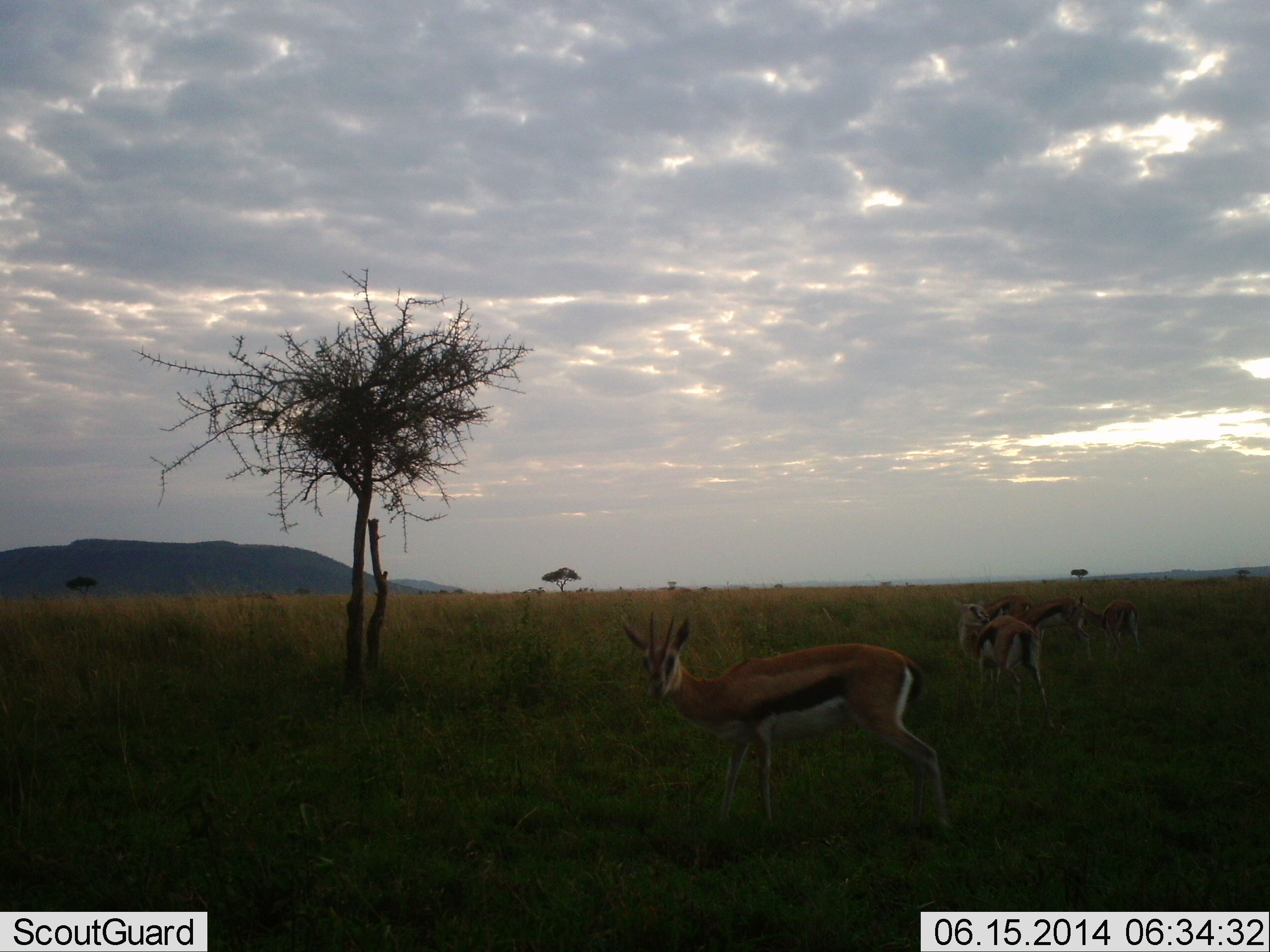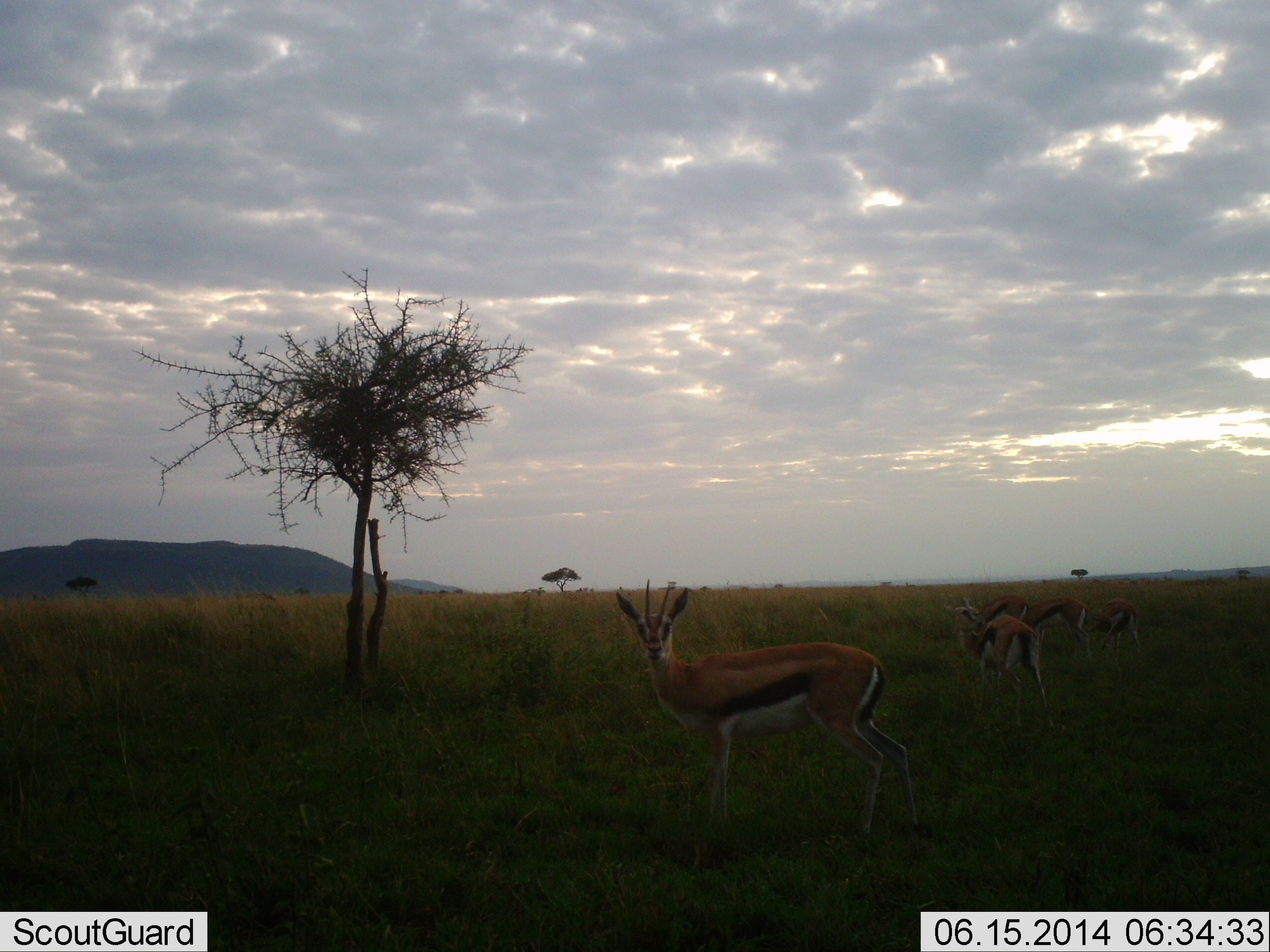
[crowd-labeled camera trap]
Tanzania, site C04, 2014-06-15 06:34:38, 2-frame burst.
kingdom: Animalia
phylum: Chordata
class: Mammalia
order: Artiodactyla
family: Bovidae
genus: Eudorcas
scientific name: Eudorcas thomsonii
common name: thomson's gazelle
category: gazellethomsons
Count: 4.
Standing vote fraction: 80%.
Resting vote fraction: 10%.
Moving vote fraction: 0%.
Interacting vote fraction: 20%.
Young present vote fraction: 0%.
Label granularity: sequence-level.